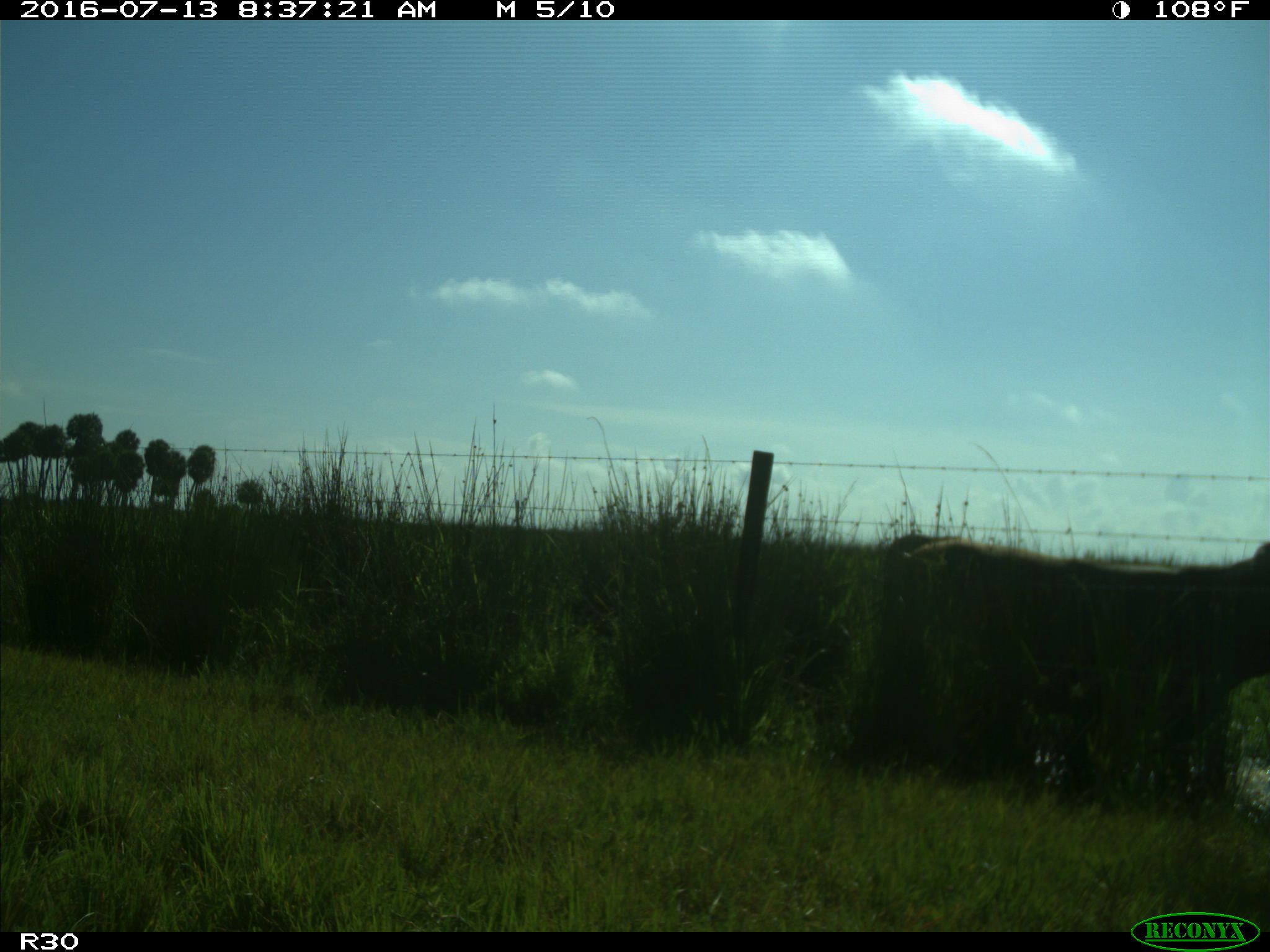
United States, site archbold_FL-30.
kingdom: Animalia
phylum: Chordata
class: Mammalia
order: Artiodactyla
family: Bovidae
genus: Bos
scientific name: Bos taurus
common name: domestic cow